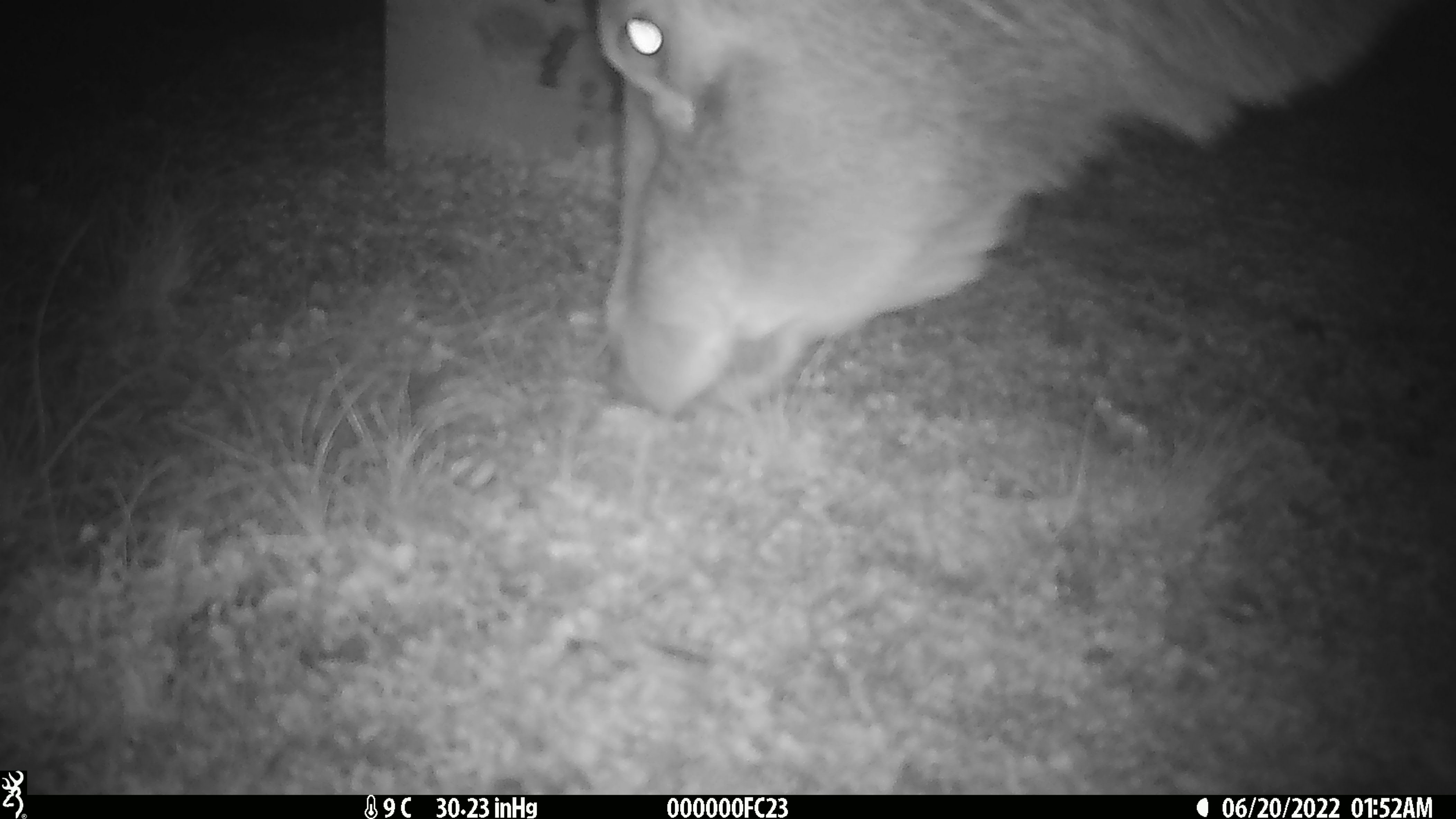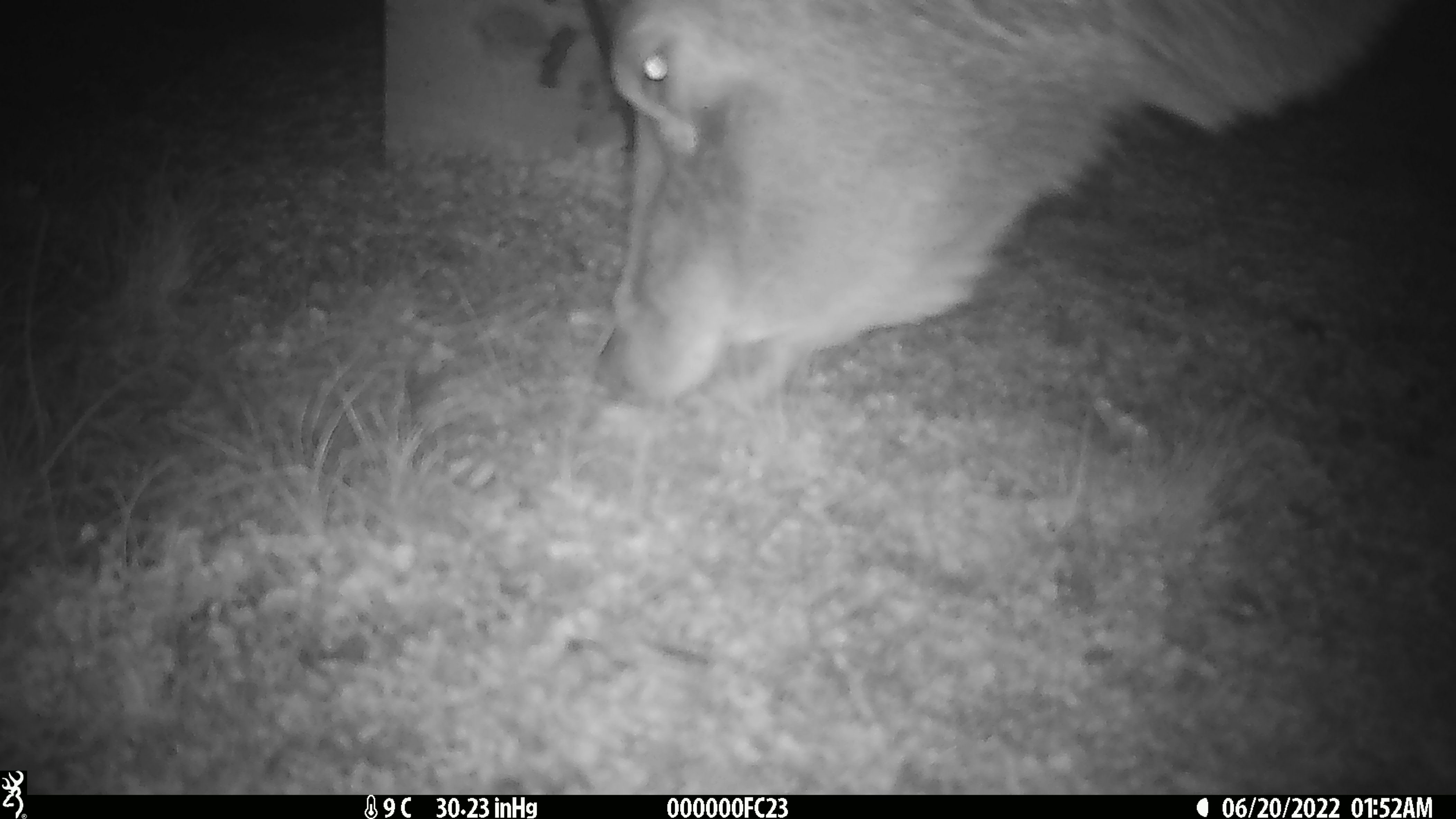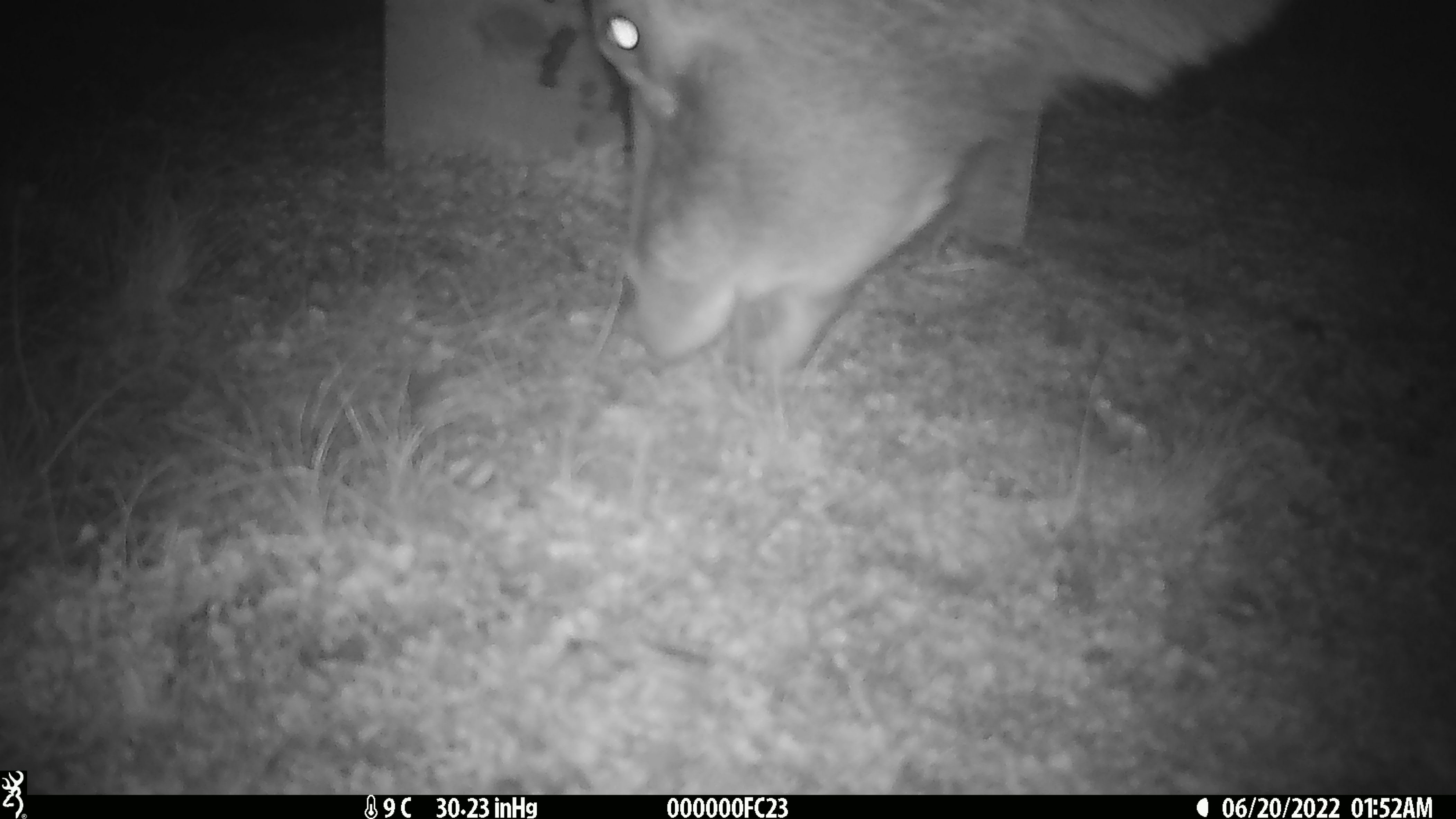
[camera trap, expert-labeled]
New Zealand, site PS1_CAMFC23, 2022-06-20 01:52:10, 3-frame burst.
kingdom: Animalia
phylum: Chordata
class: Mammalia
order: Artiodactyla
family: Cervidae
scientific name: Cervidae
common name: deer